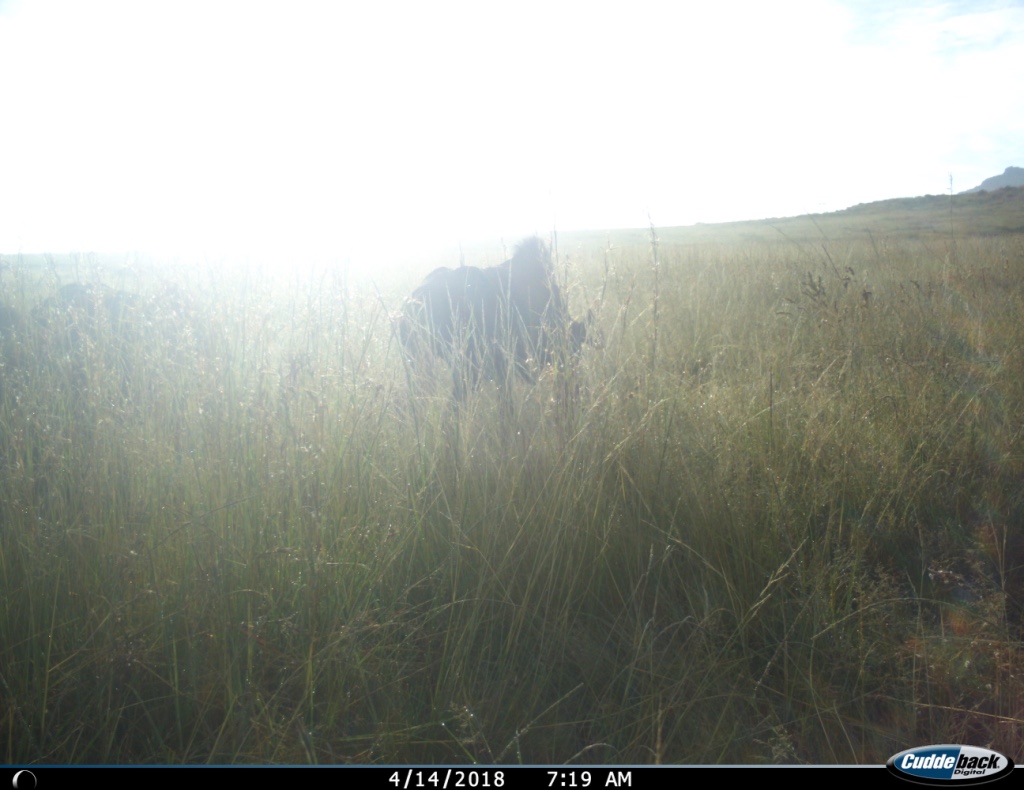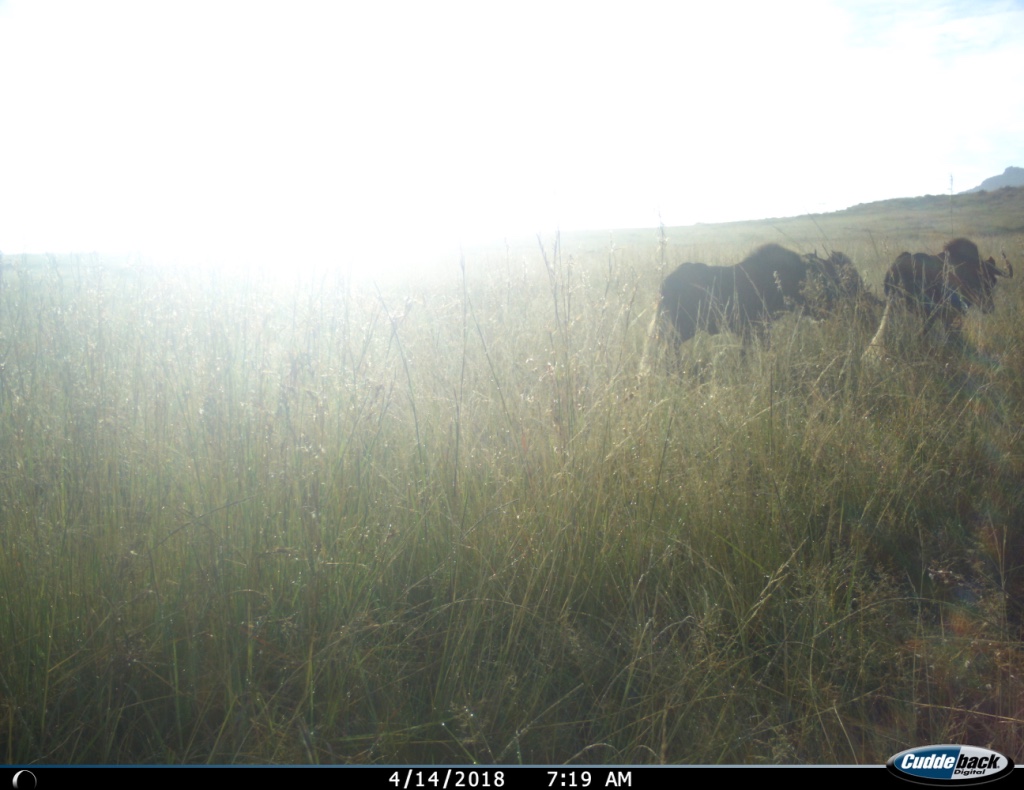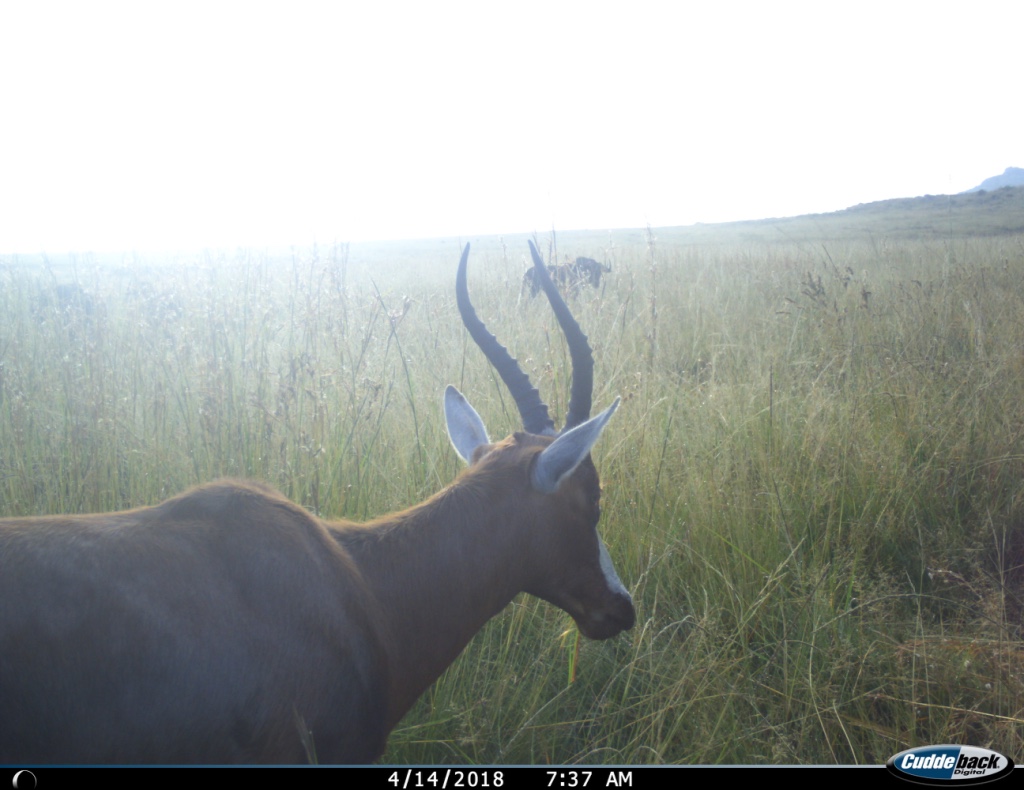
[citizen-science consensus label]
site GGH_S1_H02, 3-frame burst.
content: unidentified animal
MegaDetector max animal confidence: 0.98